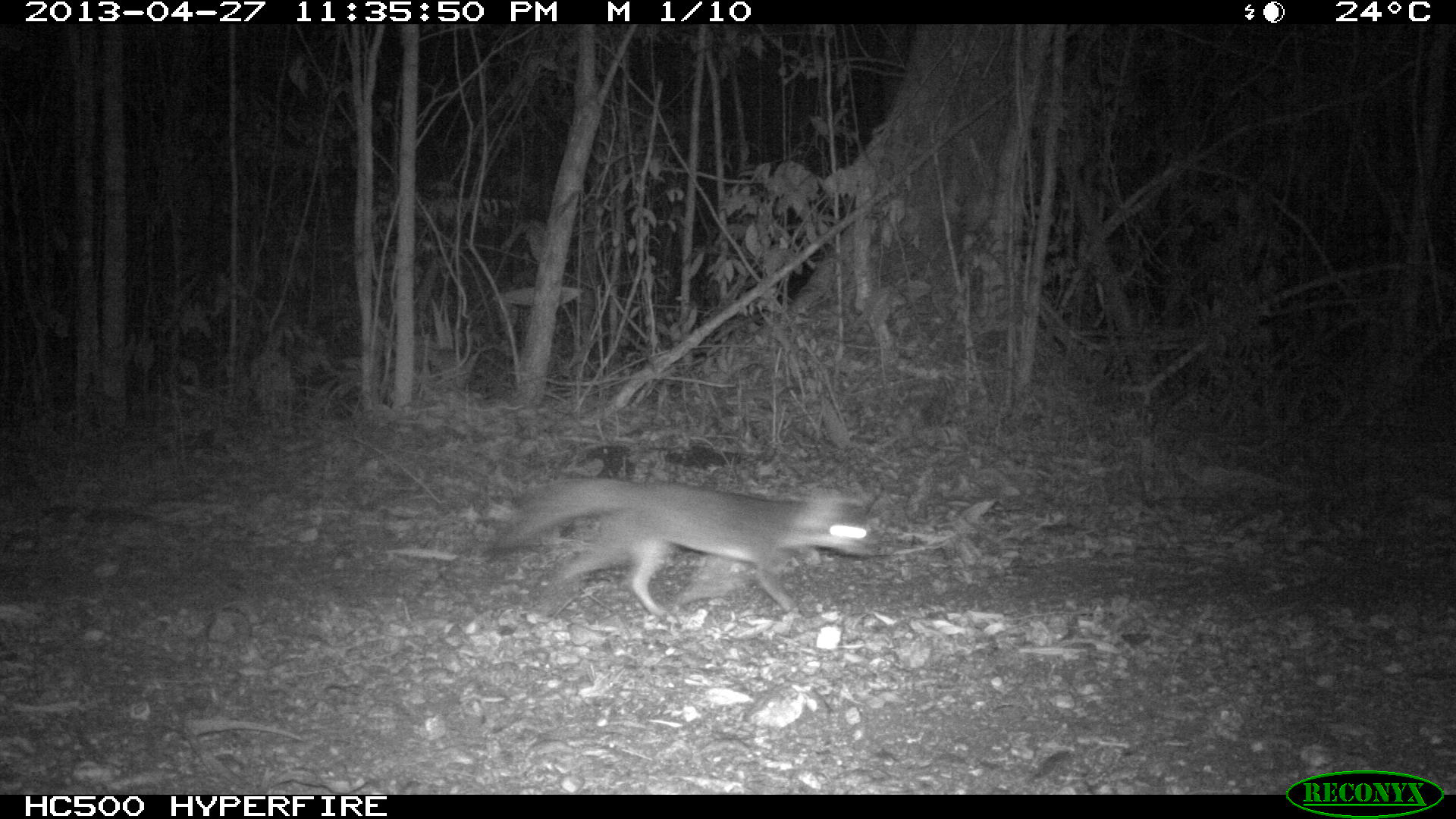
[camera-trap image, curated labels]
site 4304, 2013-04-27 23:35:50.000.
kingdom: Animalia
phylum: Chordata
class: Mammalia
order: Carnivora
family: Canidae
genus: Urocyon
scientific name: Urocyon cinereoargenteus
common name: gray fox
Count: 1.